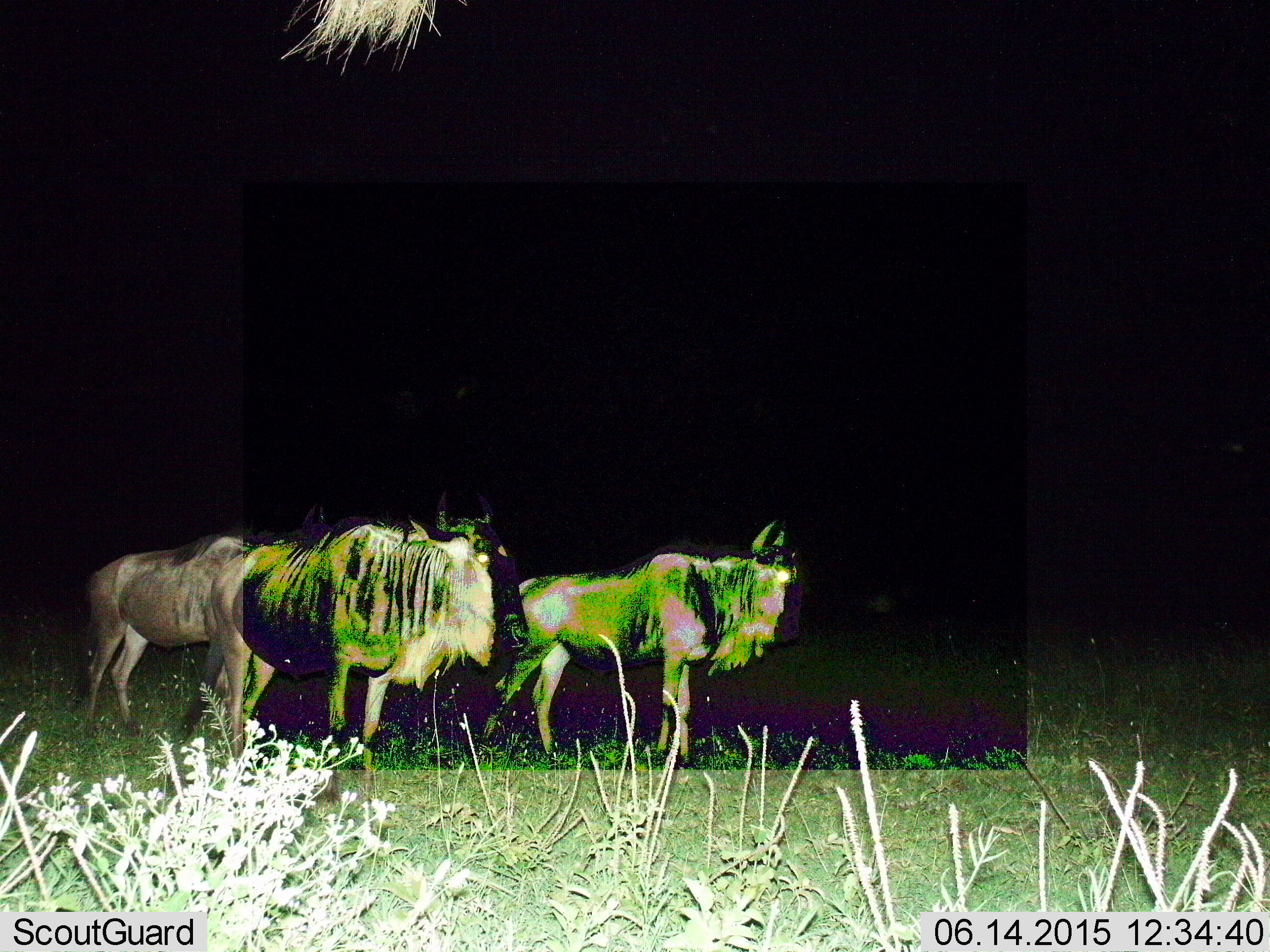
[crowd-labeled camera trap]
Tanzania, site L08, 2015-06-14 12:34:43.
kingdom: Animalia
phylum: Chordata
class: Mammalia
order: Artiodactyla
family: Bovidae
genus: Connochaetes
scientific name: Connochaetes taurinus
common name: blue wildebeest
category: wildebeest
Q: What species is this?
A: Wildebeest (blue wildebeest) (Connochaetes taurinus).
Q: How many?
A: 3.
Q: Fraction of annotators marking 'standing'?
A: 30%.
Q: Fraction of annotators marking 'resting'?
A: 0%.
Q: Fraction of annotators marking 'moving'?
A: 70%.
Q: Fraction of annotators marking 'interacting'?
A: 0%.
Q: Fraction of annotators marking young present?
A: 0%.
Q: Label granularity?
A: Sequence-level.